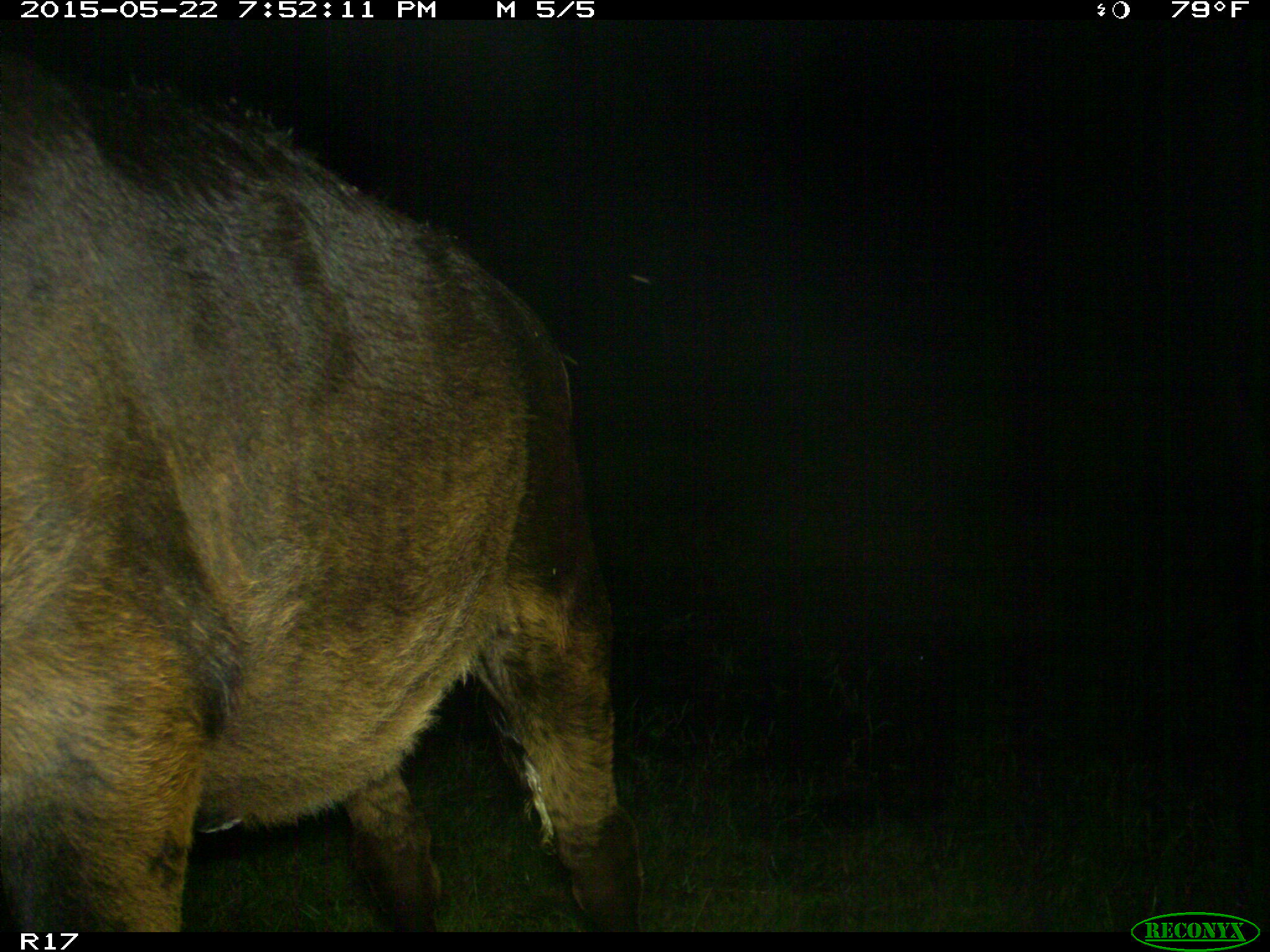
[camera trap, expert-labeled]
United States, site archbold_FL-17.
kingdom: Animalia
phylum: Chordata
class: Mammalia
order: Artiodactyla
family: Bovidae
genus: Bos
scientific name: Bos taurus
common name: domestic cow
Bos taurus (domestic cow).